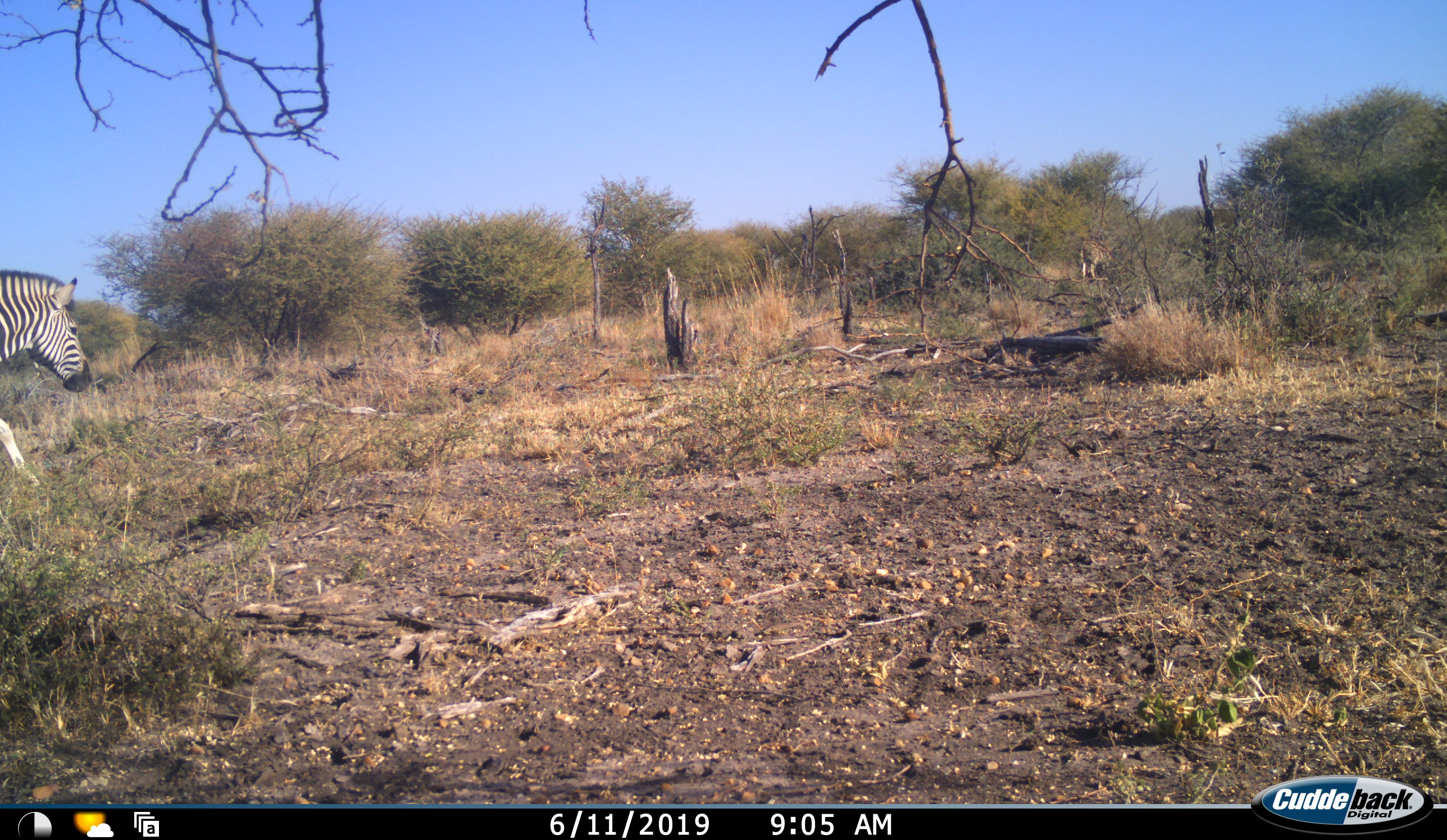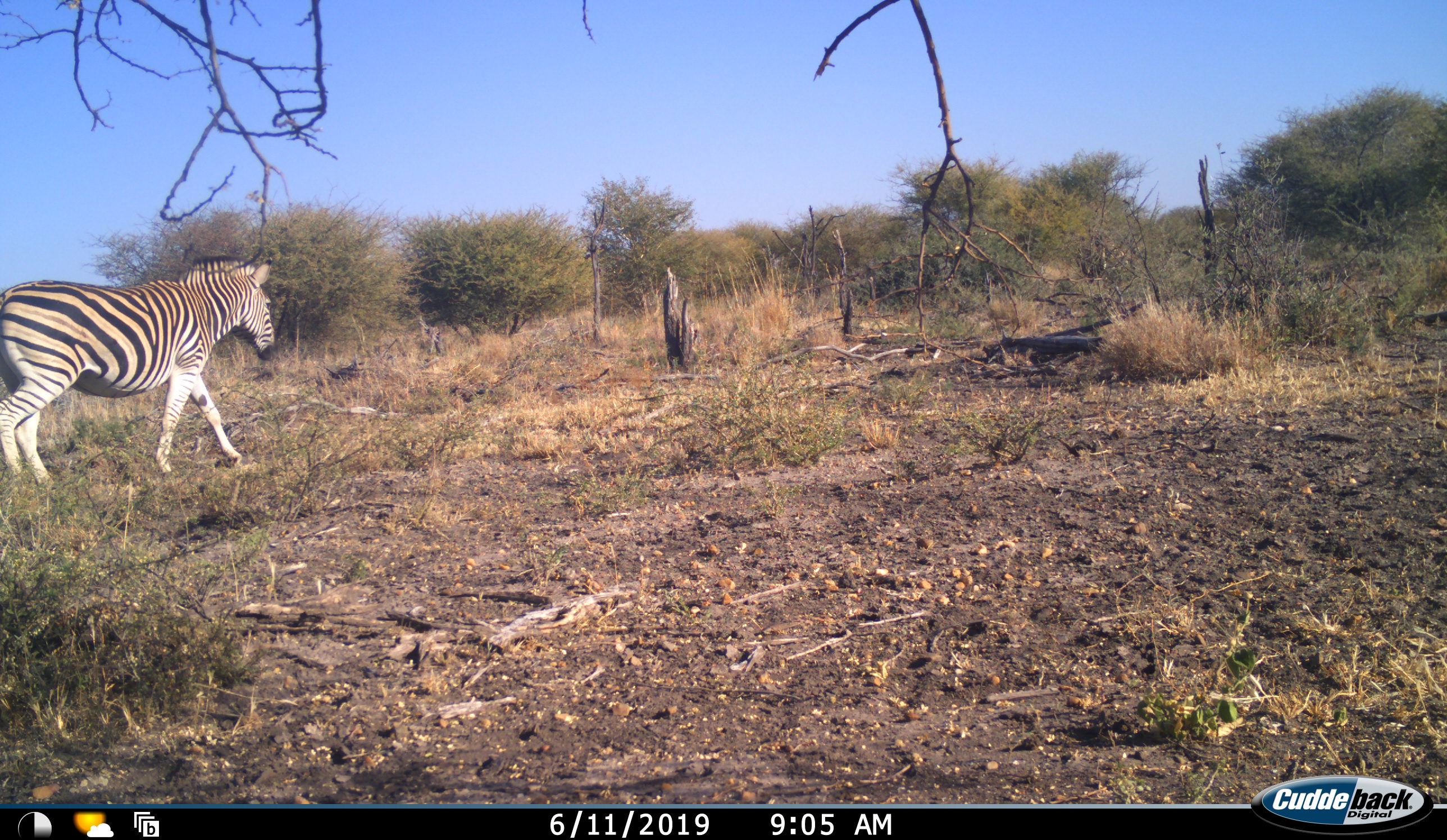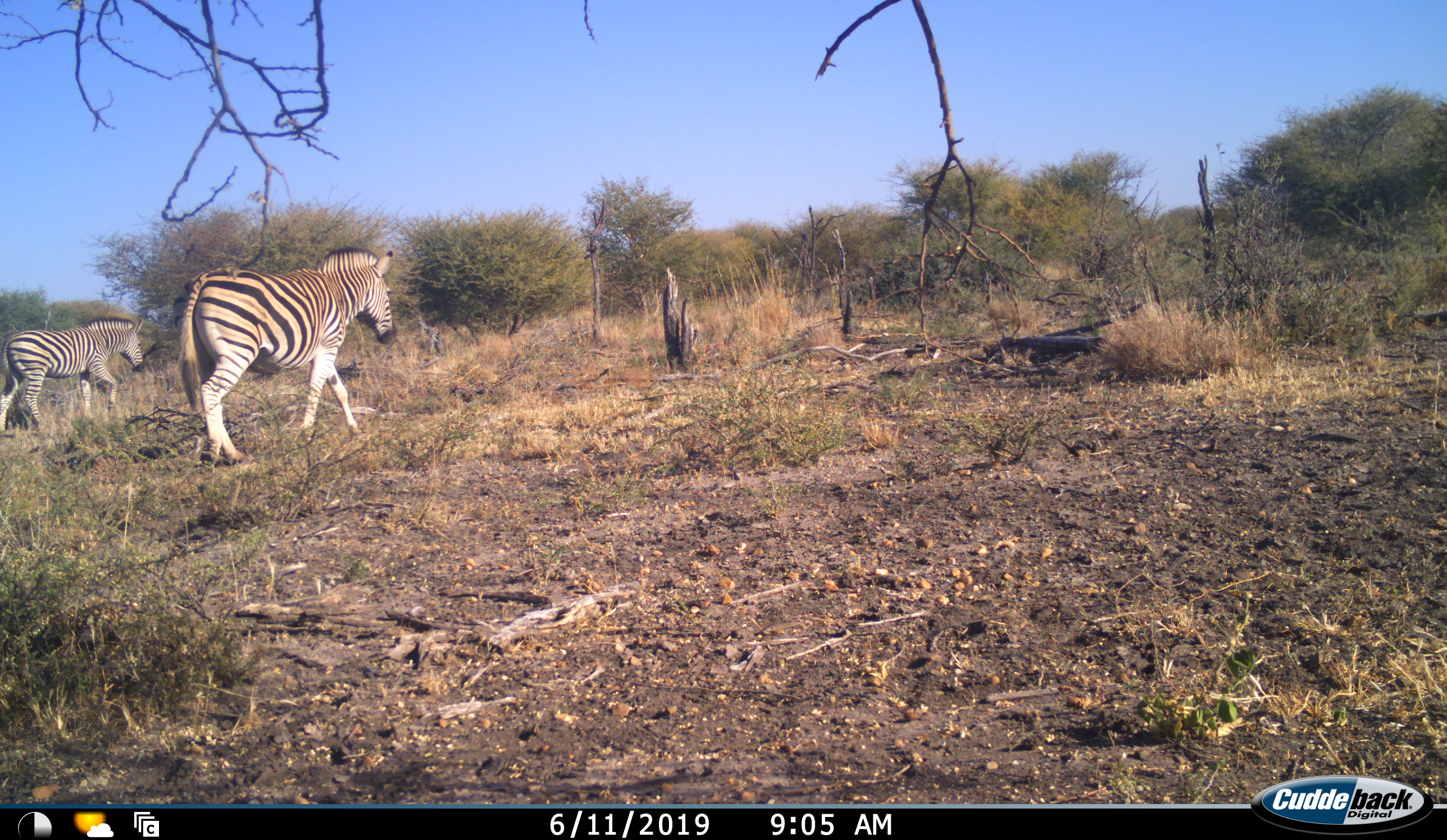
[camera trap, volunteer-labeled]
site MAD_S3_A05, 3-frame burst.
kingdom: Animalia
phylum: Chordata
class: Mammalia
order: Perissodactyla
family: Equidae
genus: Equus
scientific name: Equus quagga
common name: plains zebra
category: zebraplains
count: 2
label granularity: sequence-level